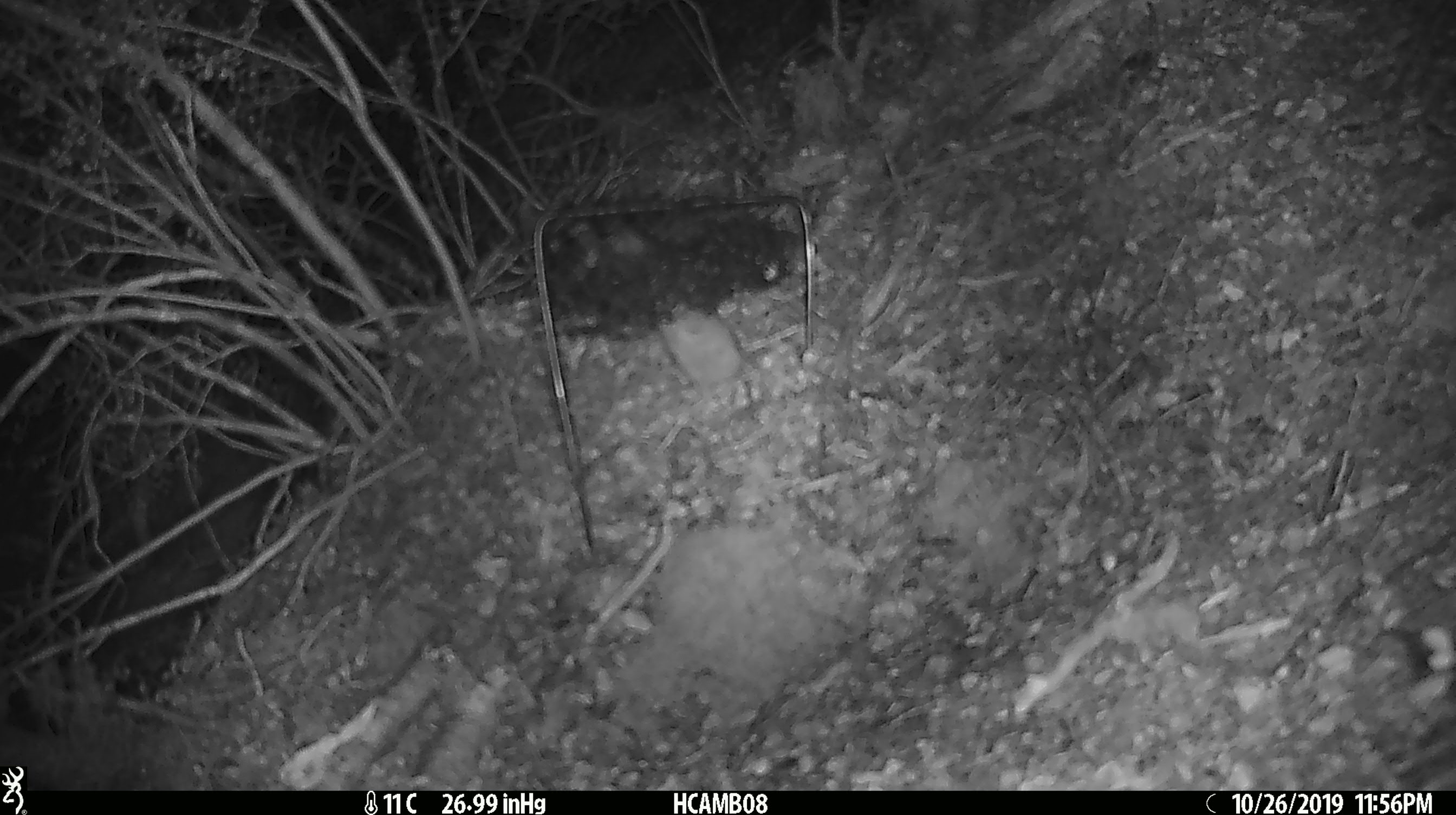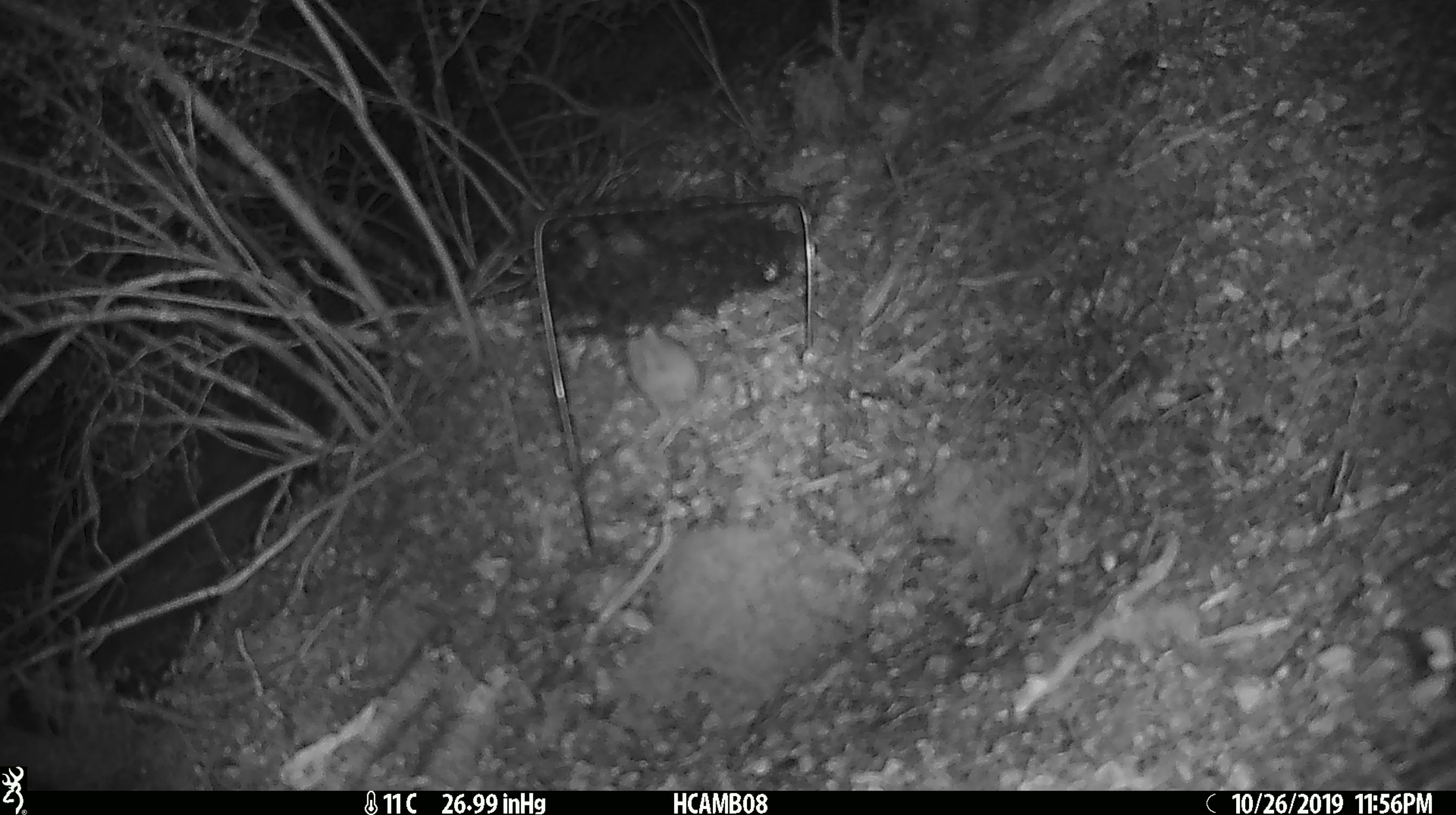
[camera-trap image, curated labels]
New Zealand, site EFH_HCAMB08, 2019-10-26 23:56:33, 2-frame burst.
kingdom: Animalia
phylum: Chordata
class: Mammalia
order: Rodentia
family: Muridae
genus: Mus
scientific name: Mus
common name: mouse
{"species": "mouse (Mus)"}